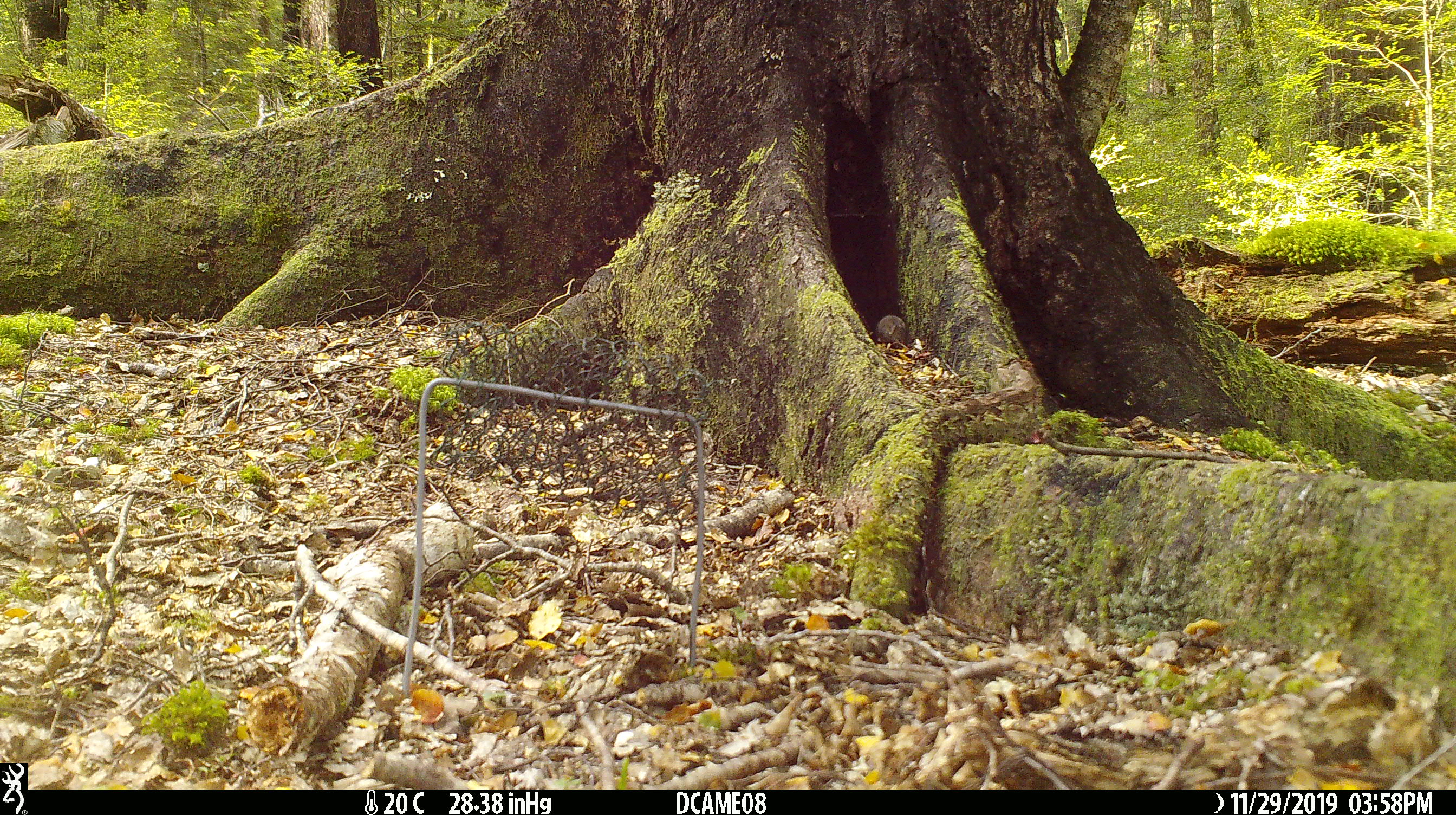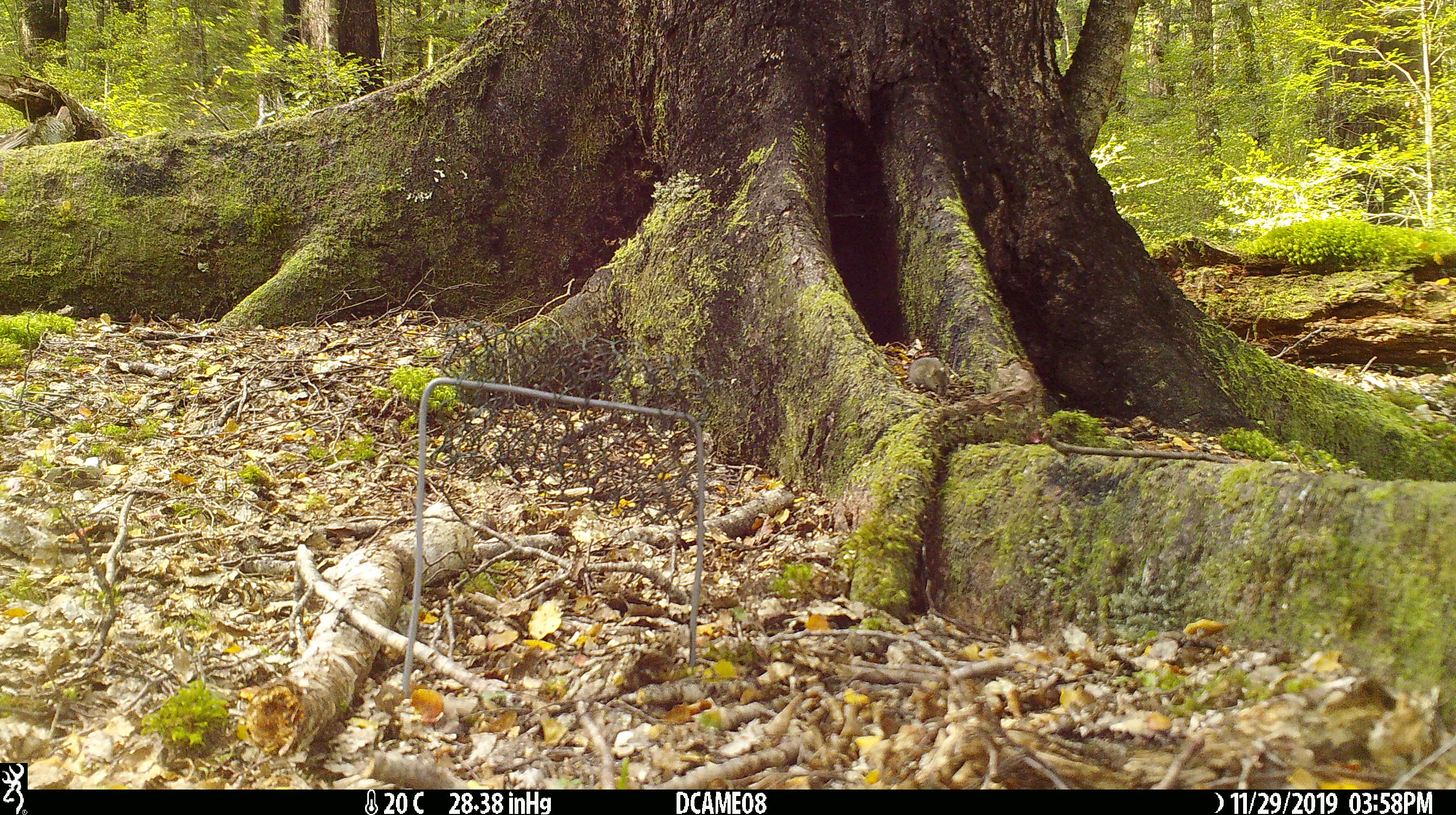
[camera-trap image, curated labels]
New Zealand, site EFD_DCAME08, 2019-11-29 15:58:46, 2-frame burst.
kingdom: Animalia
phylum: Chordata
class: Mammalia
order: Rodentia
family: Muridae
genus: Mus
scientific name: Mus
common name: mouse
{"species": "mouse (Mus)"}